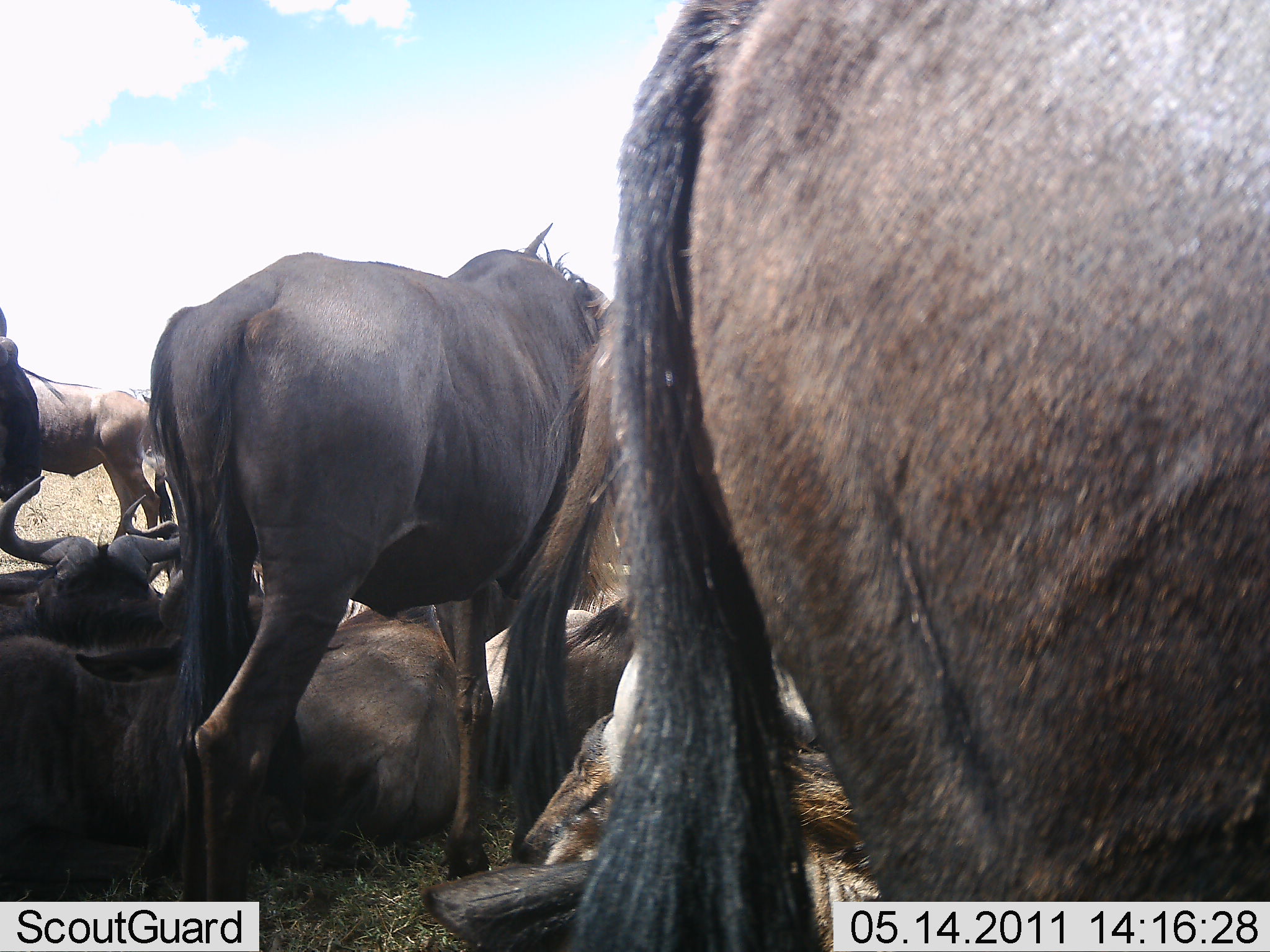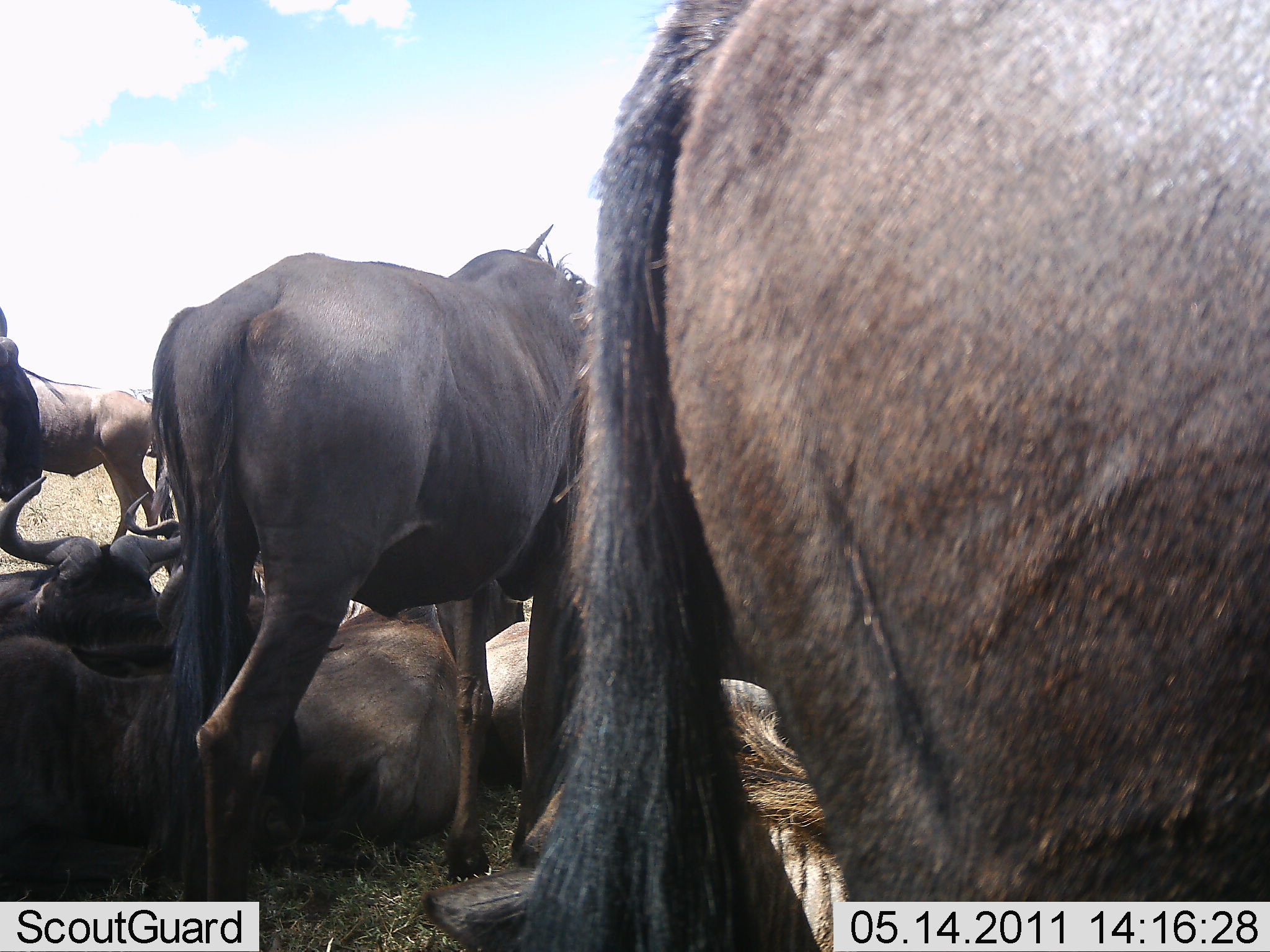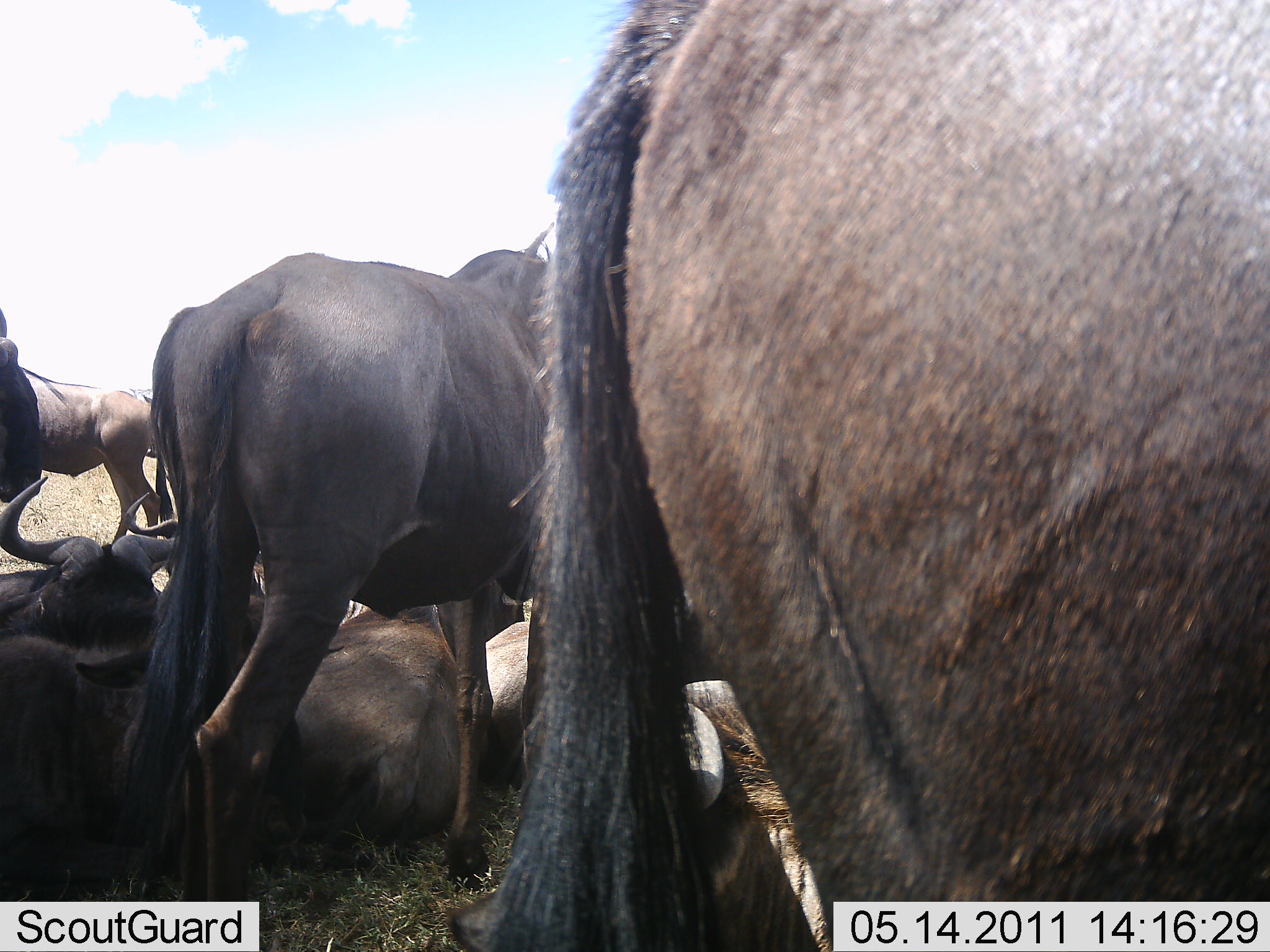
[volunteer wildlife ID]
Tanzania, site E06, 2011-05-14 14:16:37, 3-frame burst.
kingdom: Animalia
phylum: Chordata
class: Mammalia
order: Artiodactyla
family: Bovidae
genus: Connochaetes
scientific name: Connochaetes taurinus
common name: blue wildebeest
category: wildebeest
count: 7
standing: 91%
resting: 100%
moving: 9%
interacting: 9%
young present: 0%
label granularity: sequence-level